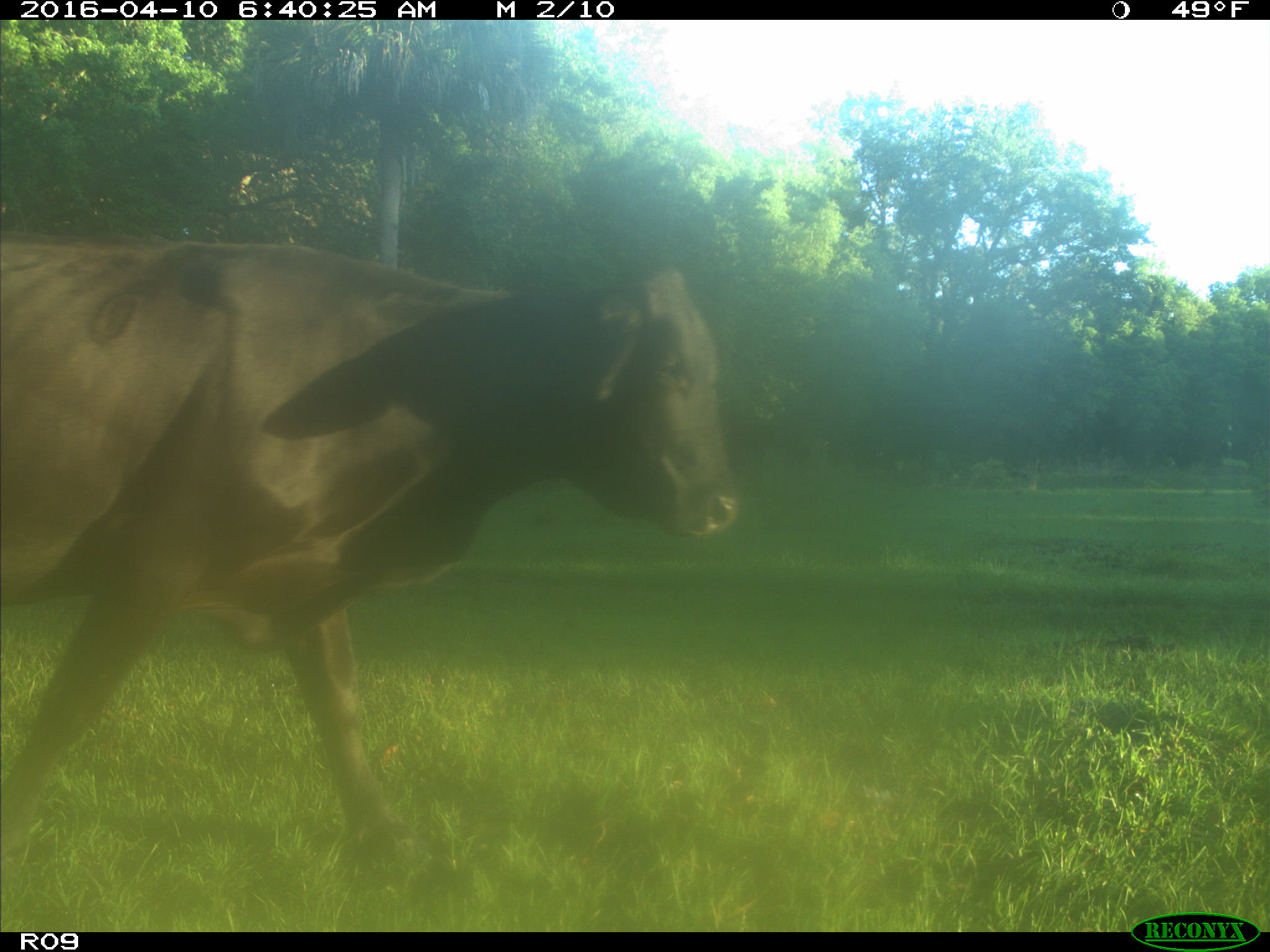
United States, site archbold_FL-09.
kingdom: Animalia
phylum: Chordata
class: Mammalia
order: Artiodactyla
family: Bovidae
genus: Bos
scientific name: Bos taurus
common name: domestic cow